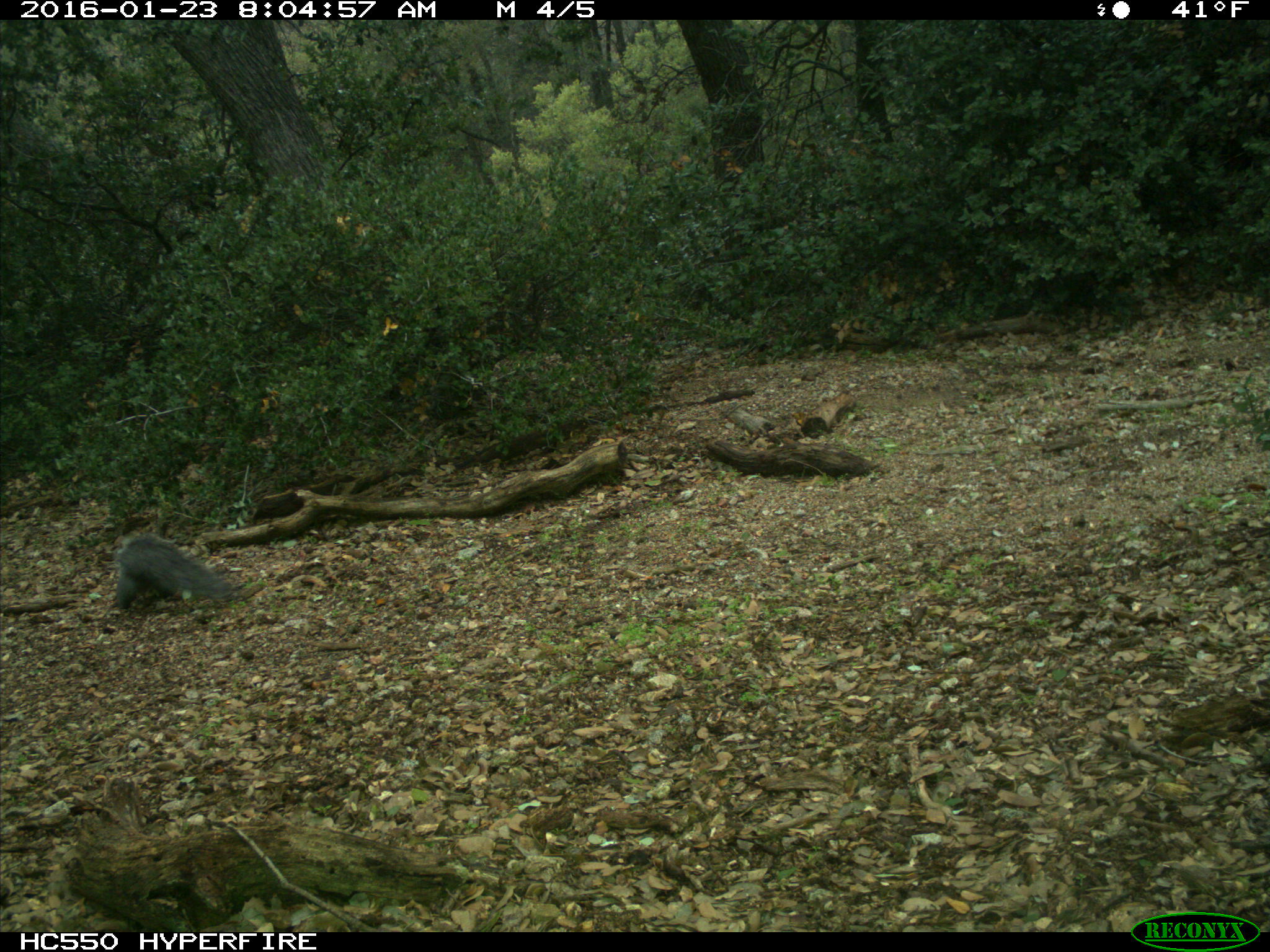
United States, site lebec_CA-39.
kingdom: Animalia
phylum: Chordata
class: Mammalia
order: Rodentia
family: Sciuridae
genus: Sciurus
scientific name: Sciurus carolinensis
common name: eastern gray squirrel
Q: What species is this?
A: Sciurus carolinensis (eastern gray squirrel).